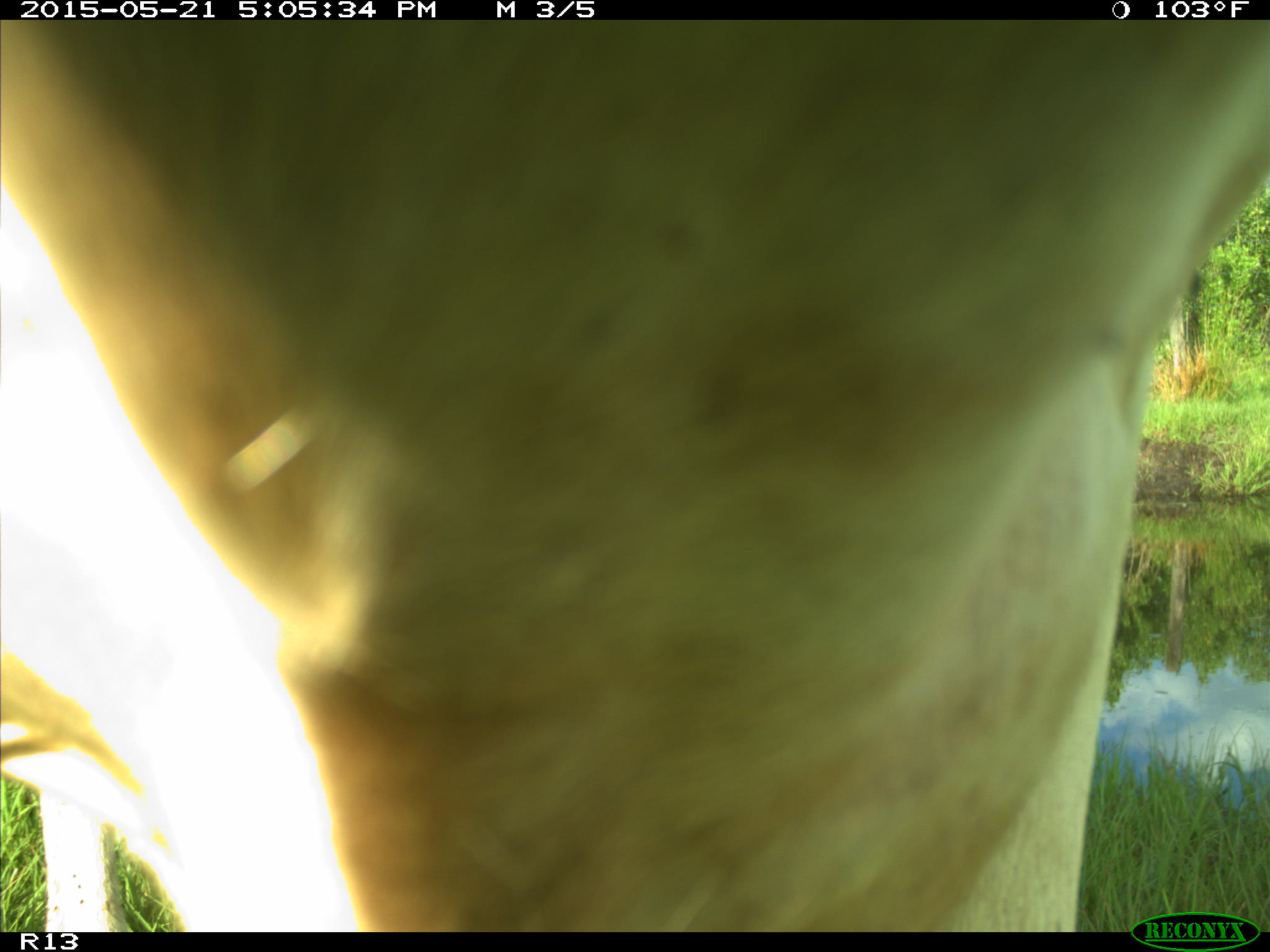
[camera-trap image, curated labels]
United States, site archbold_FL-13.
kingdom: Animalia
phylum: Chordata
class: Mammalia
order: Artiodactyla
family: Bovidae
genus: Bos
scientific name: Bos taurus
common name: domestic cow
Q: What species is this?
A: Bos taurus (domestic cow).